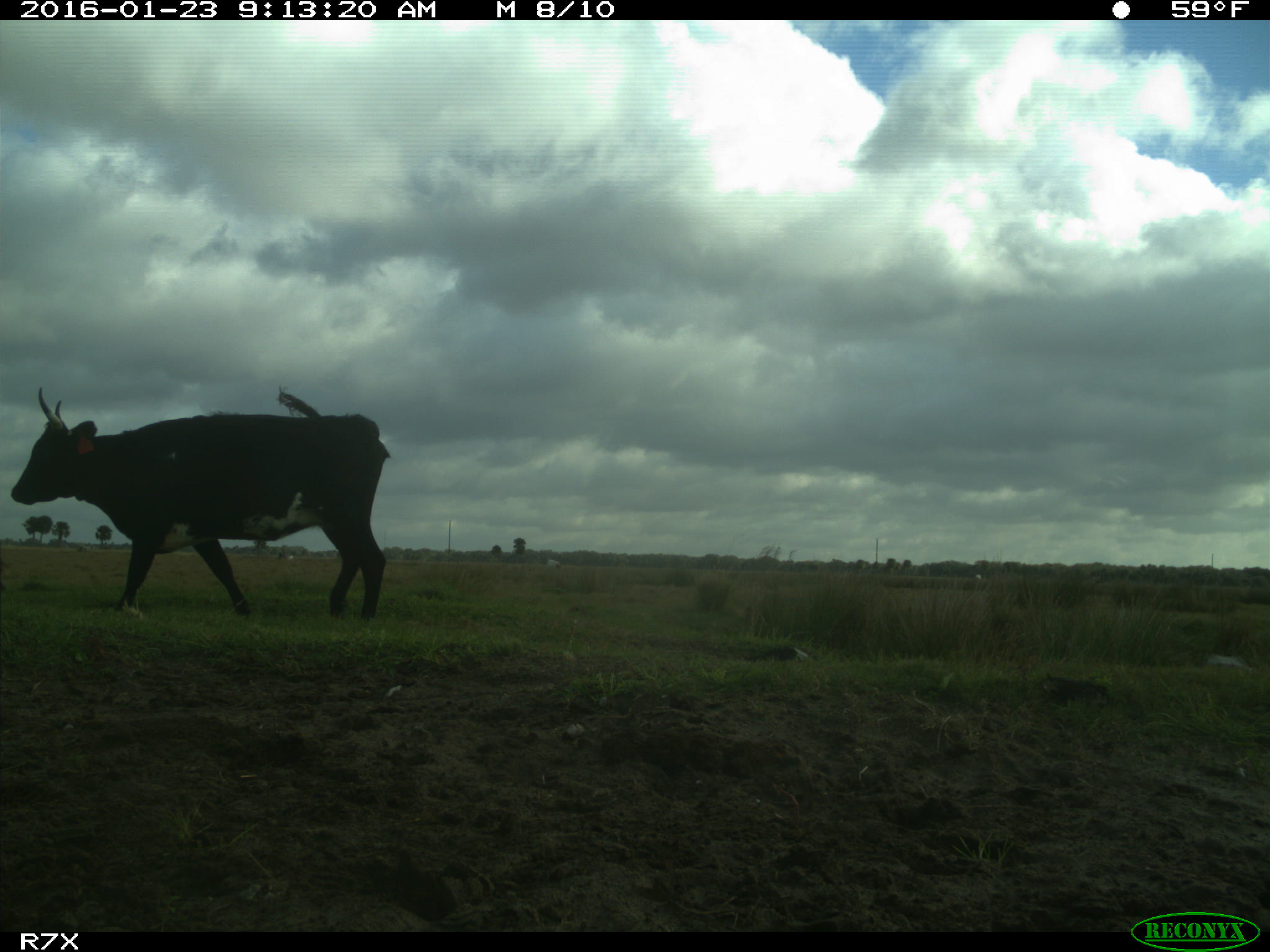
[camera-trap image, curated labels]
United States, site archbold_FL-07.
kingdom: Animalia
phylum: Chordata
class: Mammalia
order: Artiodactyla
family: Bovidae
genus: Bos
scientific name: Bos taurus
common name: domestic cow